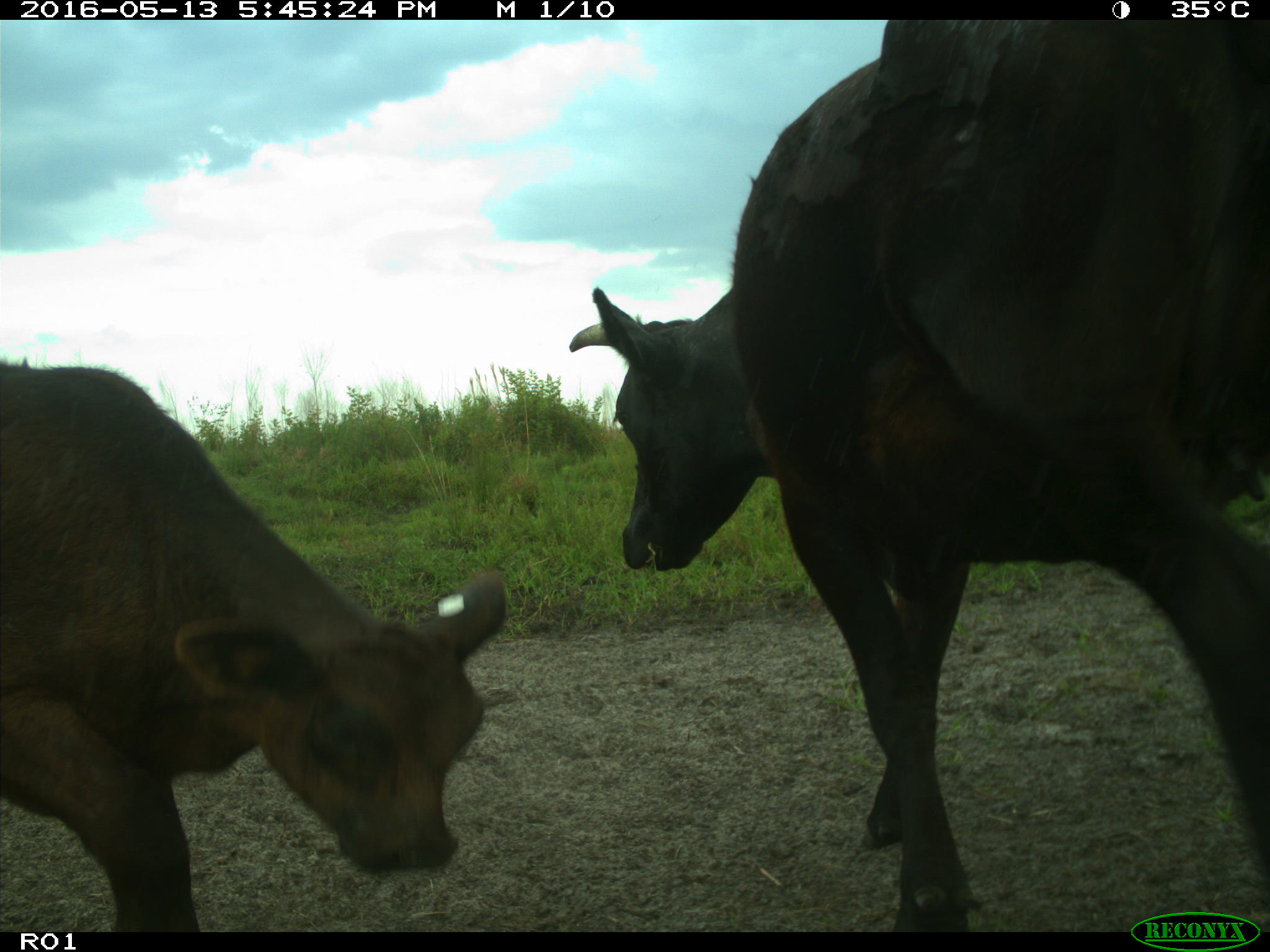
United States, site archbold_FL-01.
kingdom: Animalia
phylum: Chordata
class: Mammalia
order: Artiodactyla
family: Bovidae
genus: Bos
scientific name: Bos taurus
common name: domestic cow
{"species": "Bos taurus (domestic cow)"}